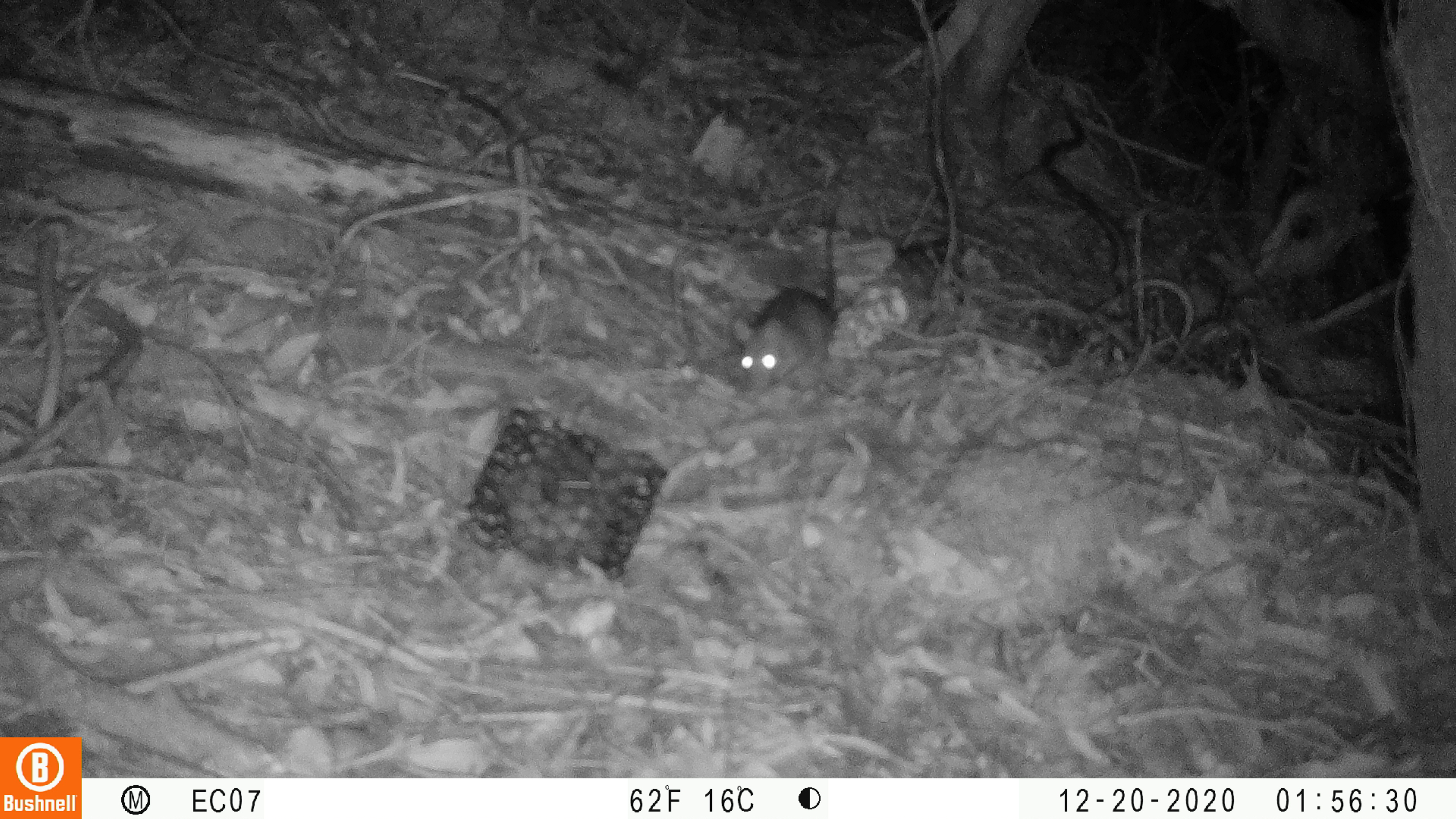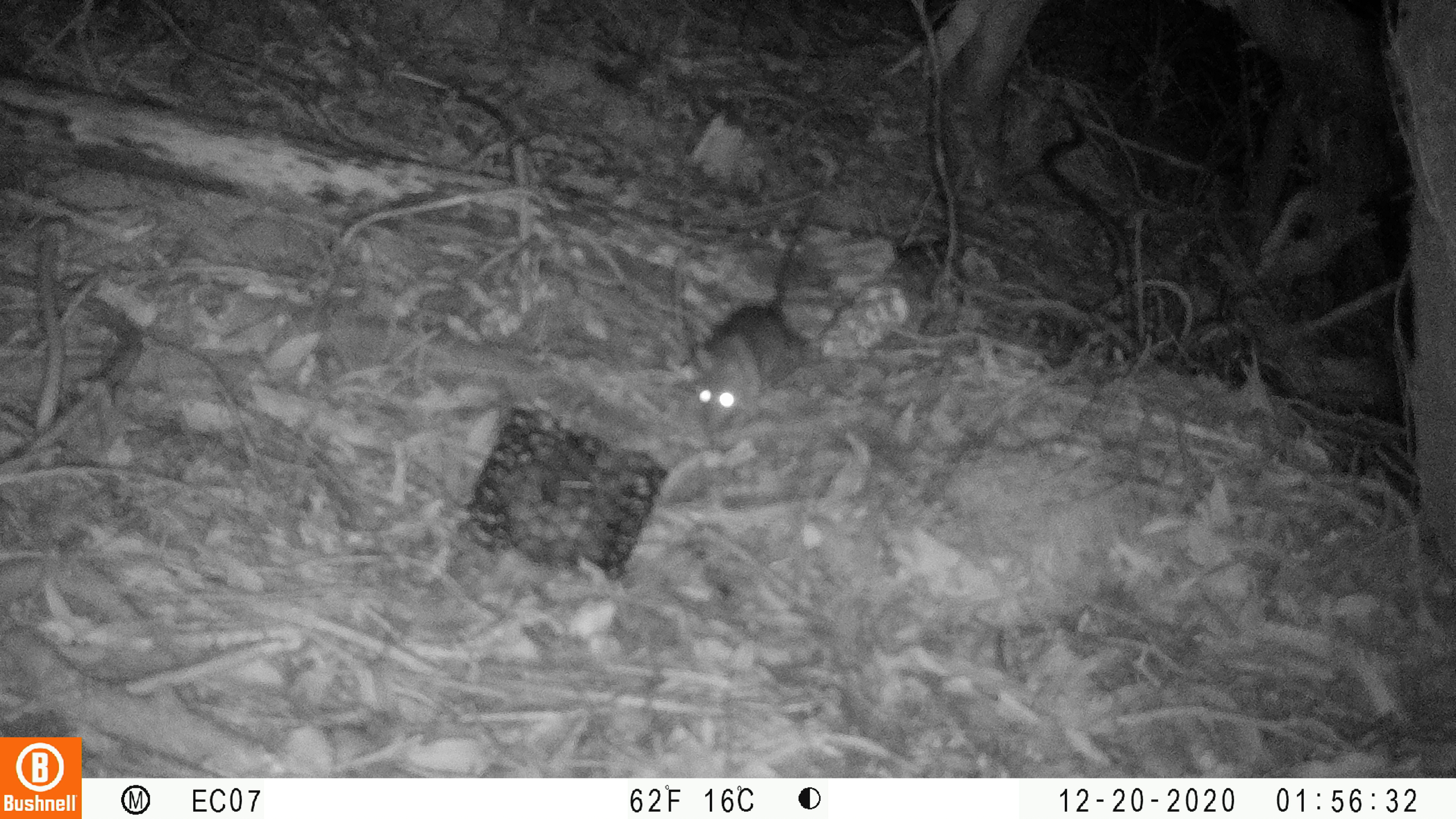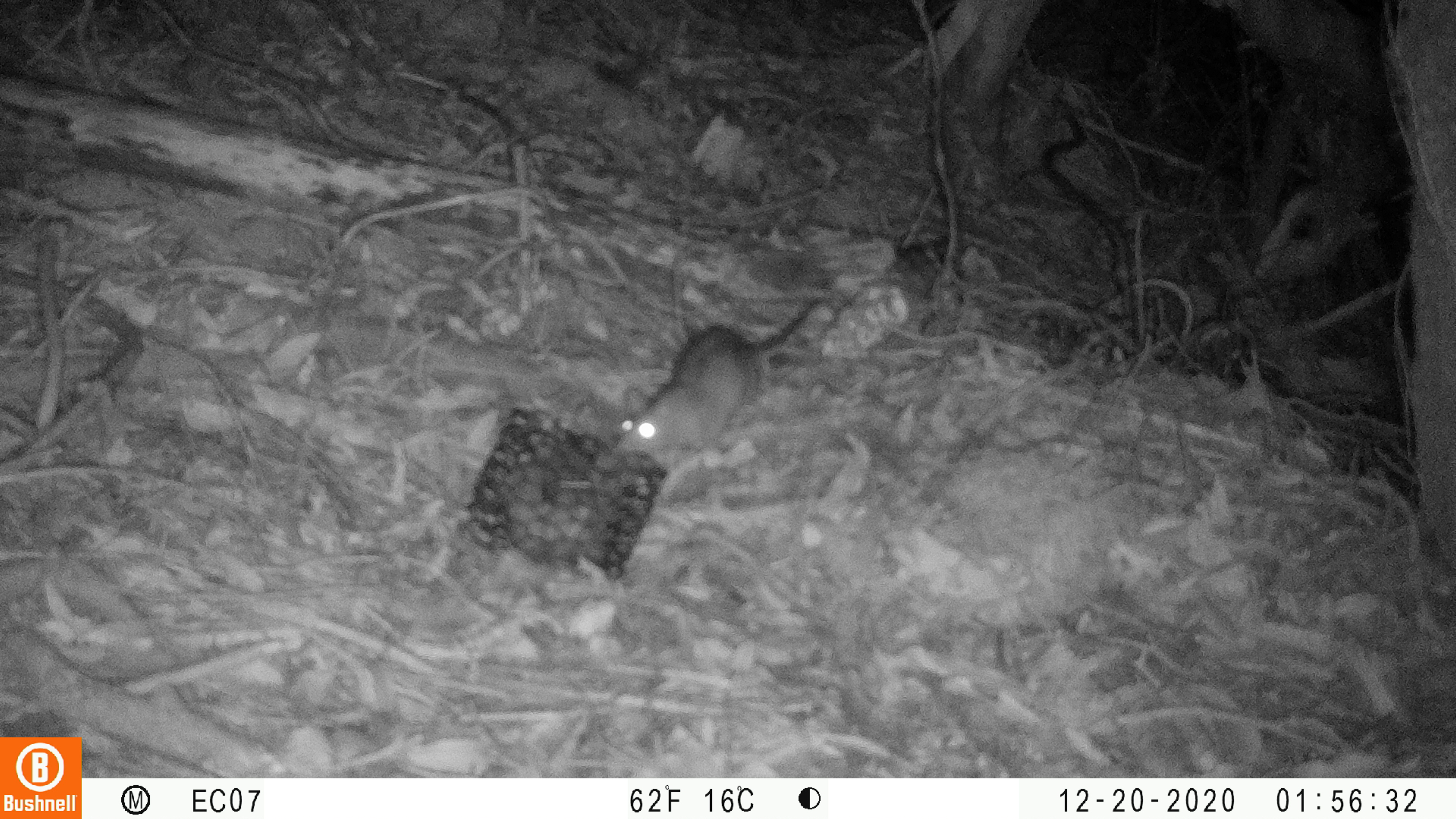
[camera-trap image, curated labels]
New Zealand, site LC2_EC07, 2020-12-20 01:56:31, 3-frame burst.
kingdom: Animalia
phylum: Chordata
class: Mammalia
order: Rodentia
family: Muridae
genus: Rattus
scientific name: Rattus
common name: rat